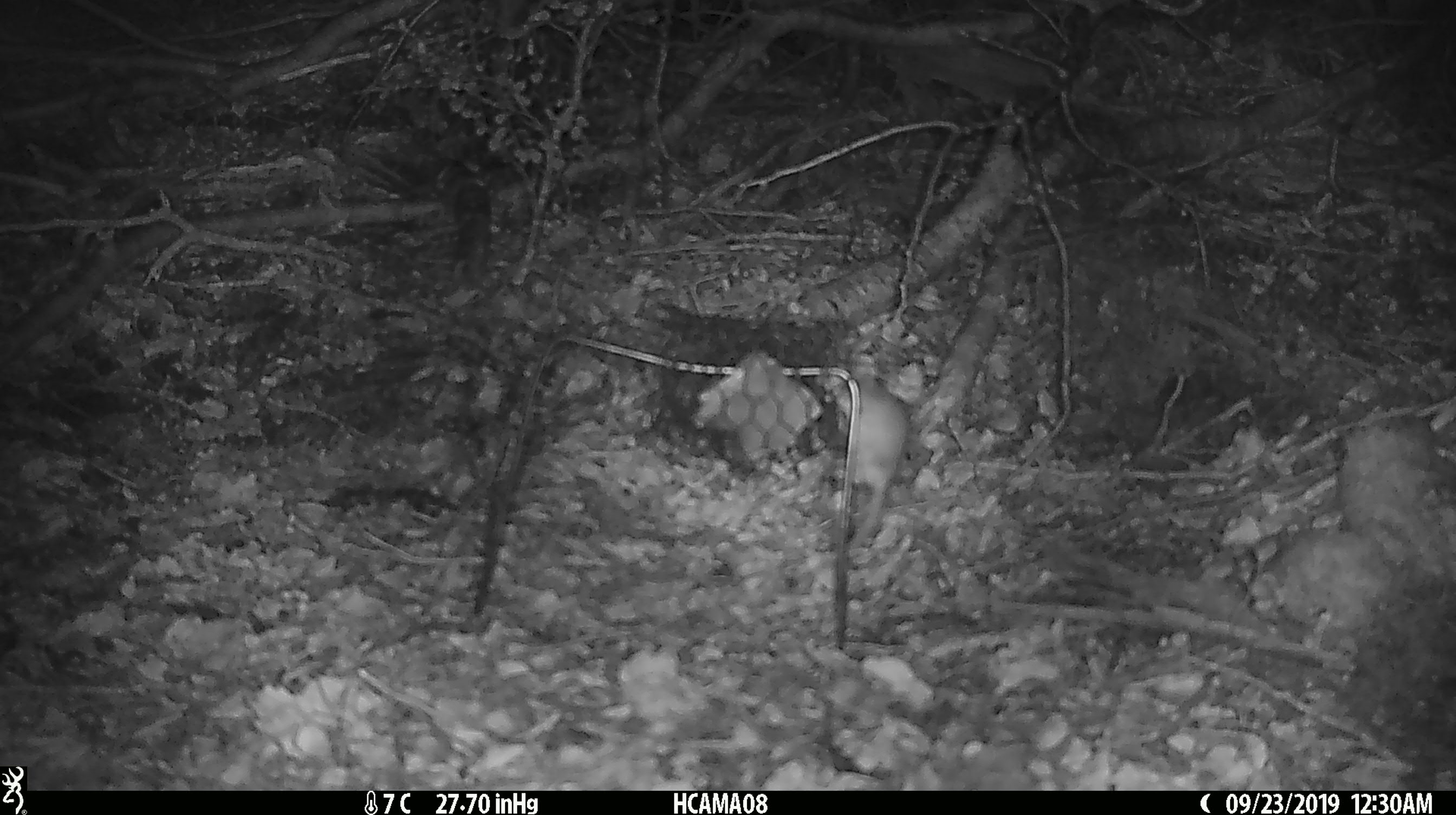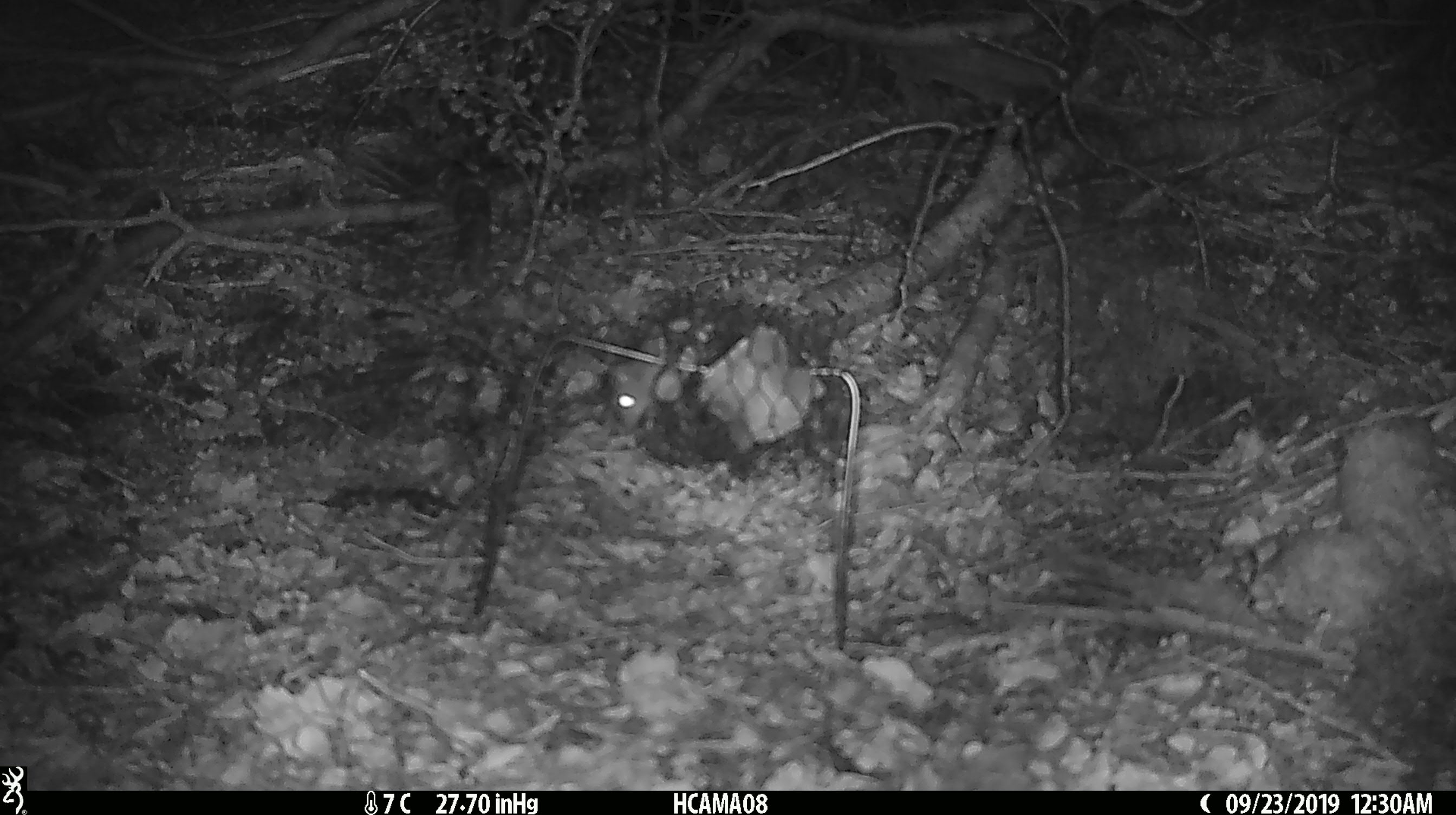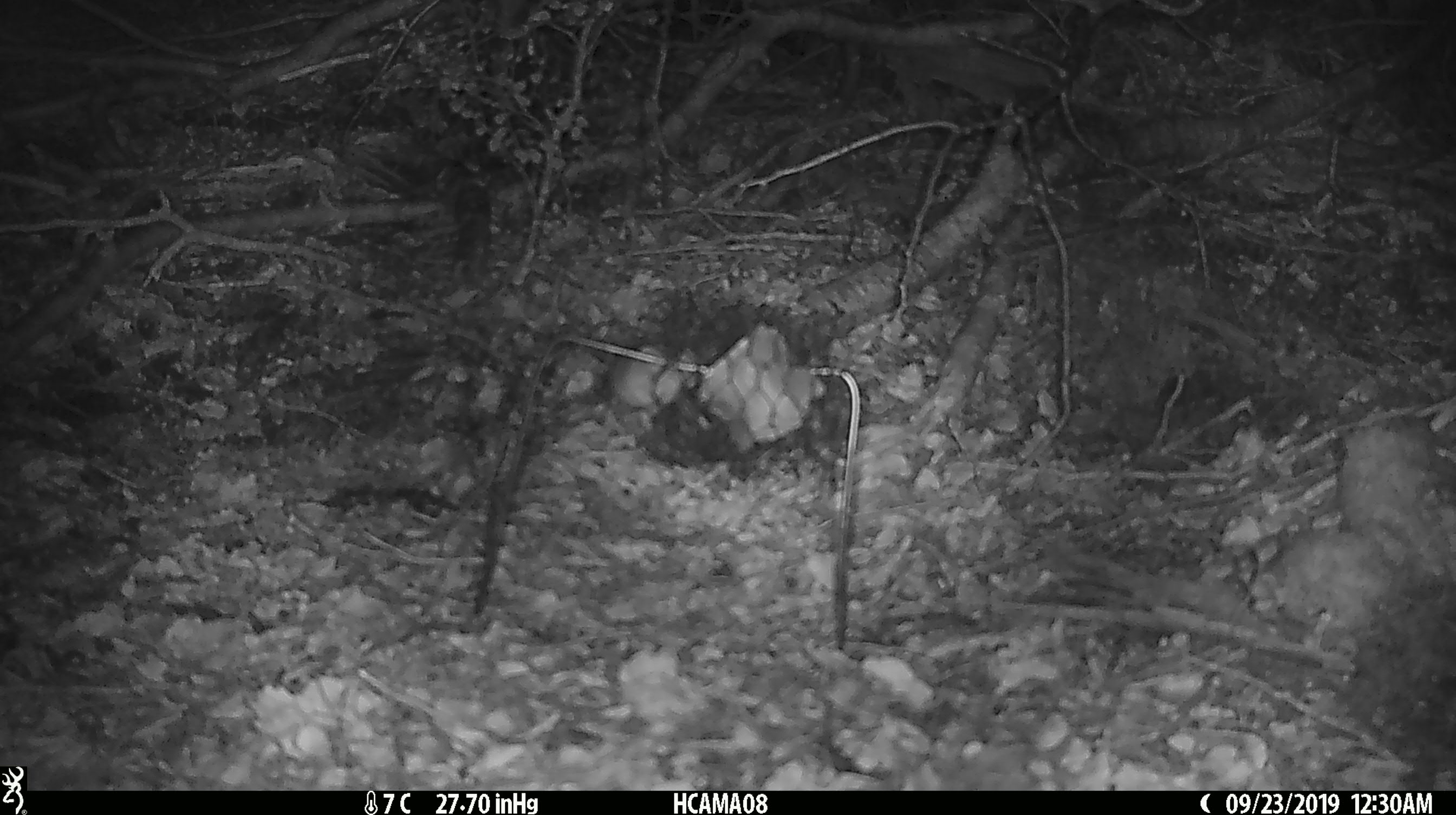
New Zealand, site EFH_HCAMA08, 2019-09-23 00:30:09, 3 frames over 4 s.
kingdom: Animalia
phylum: Chordata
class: Mammalia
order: Rodentia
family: Muridae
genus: Mus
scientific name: Mus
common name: mouse